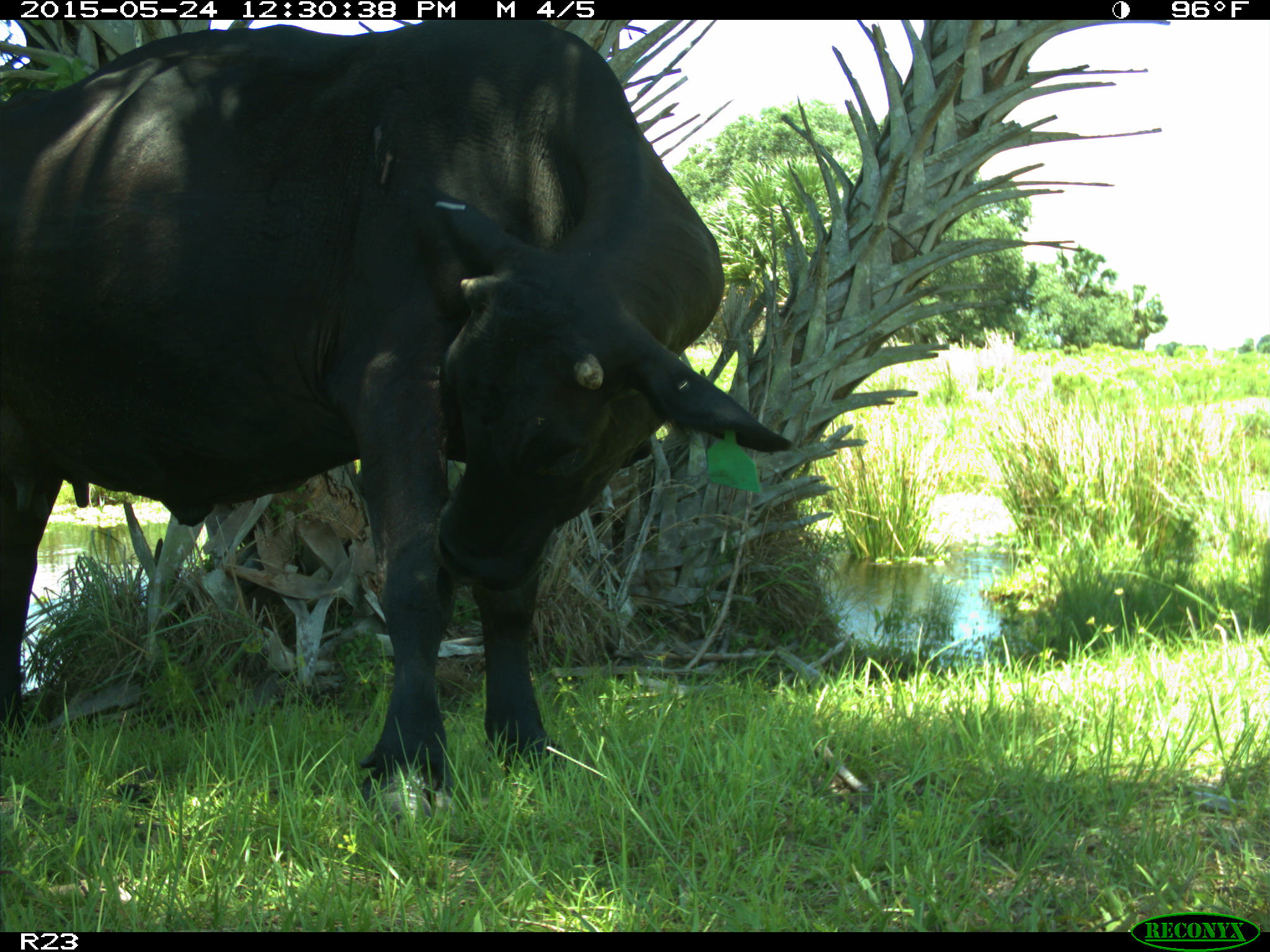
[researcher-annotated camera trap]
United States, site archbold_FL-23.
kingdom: Animalia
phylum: Chordata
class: Mammalia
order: Artiodactyla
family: Bovidae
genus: Bos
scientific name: Bos taurus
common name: domestic cow